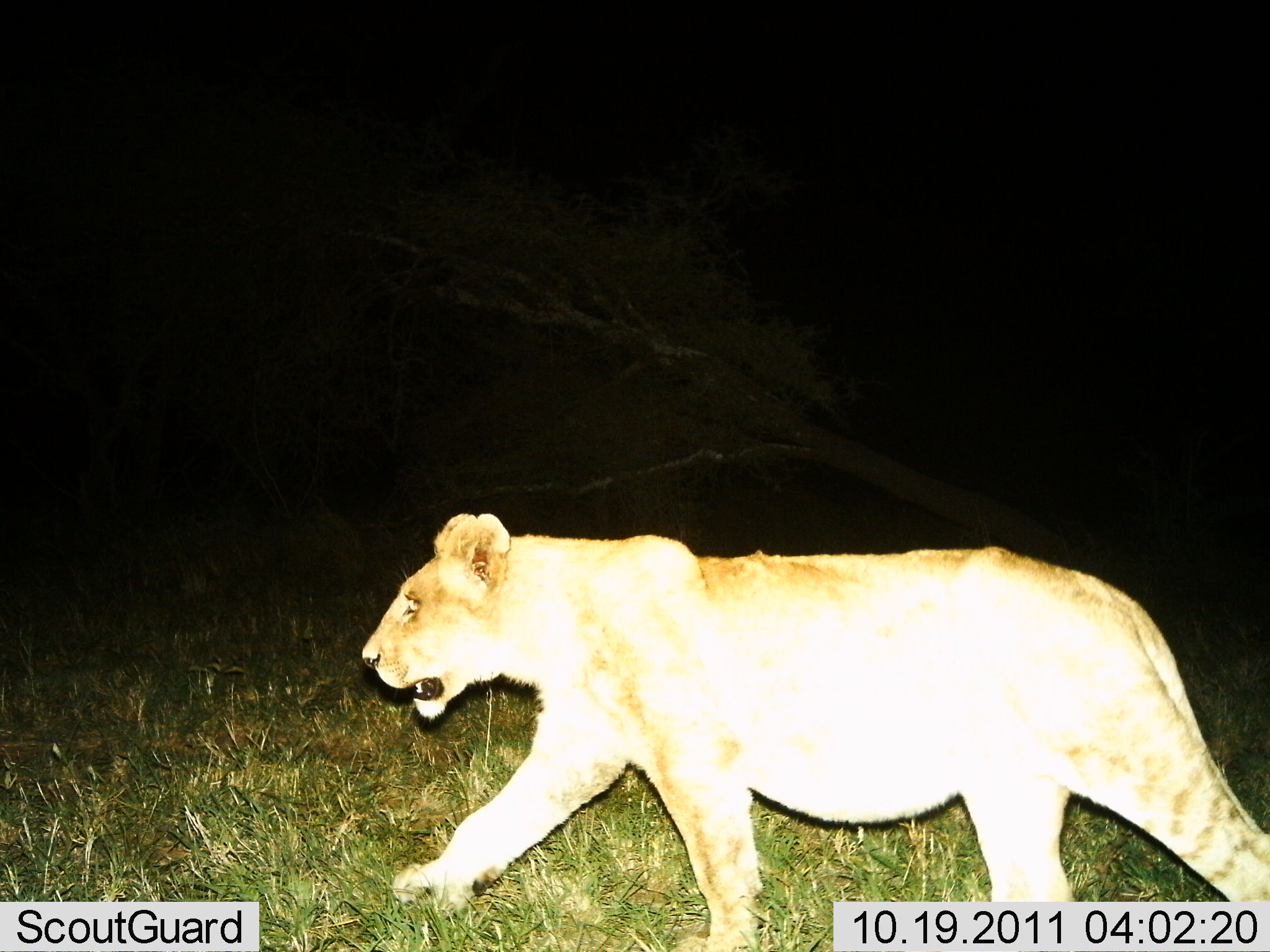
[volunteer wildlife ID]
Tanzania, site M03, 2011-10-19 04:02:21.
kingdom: Animalia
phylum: Chordata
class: Mammalia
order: Carnivora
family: Felidae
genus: Panthera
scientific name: Panthera leo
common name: lion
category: lionfemale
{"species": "lionfemale (lion) (Panthera leo)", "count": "1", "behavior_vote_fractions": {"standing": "0%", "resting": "0%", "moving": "100%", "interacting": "0%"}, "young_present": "0%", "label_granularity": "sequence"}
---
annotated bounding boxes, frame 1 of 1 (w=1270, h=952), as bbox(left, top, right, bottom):
animal: bbox(360, 511, 1269, 952)